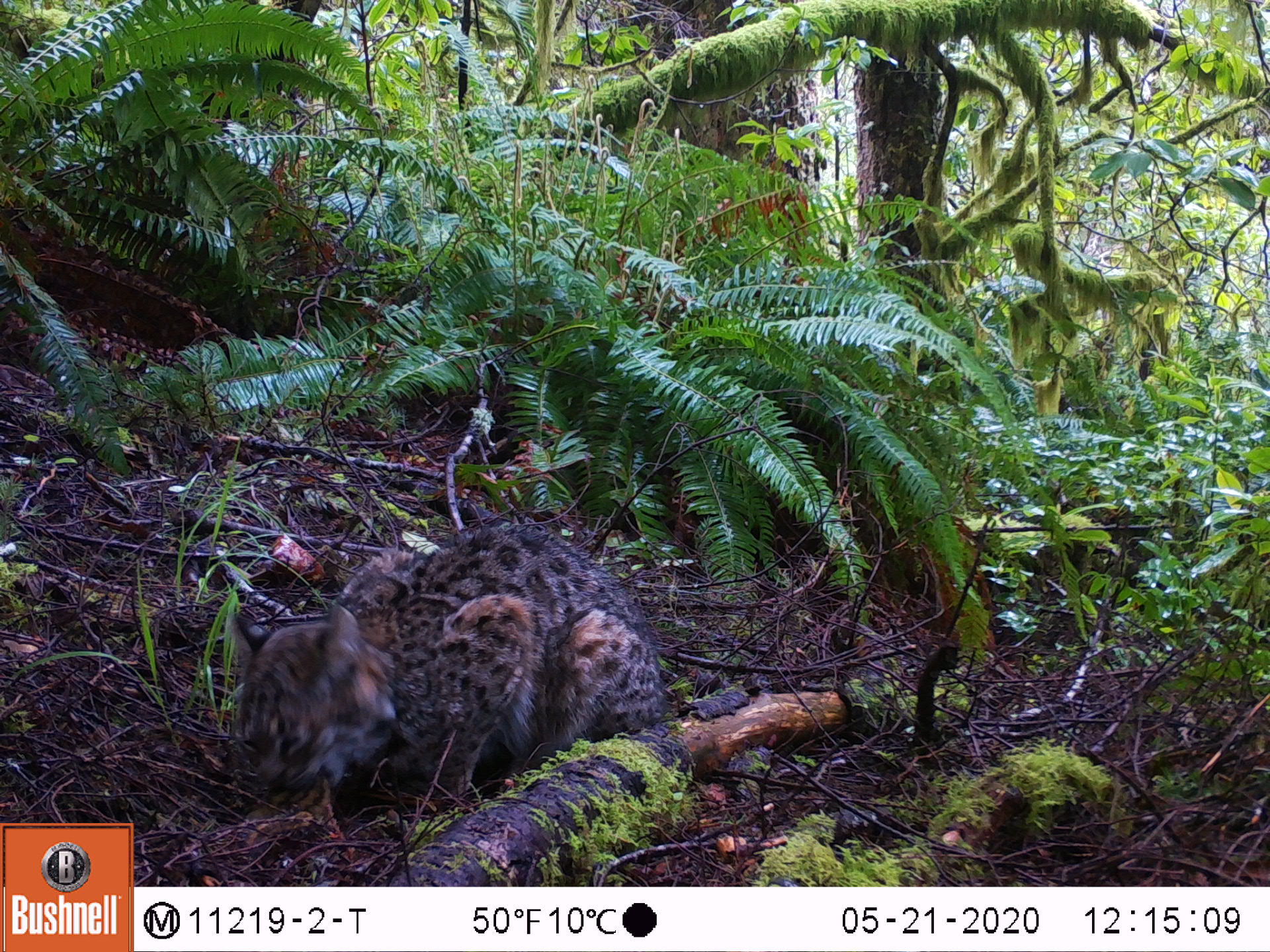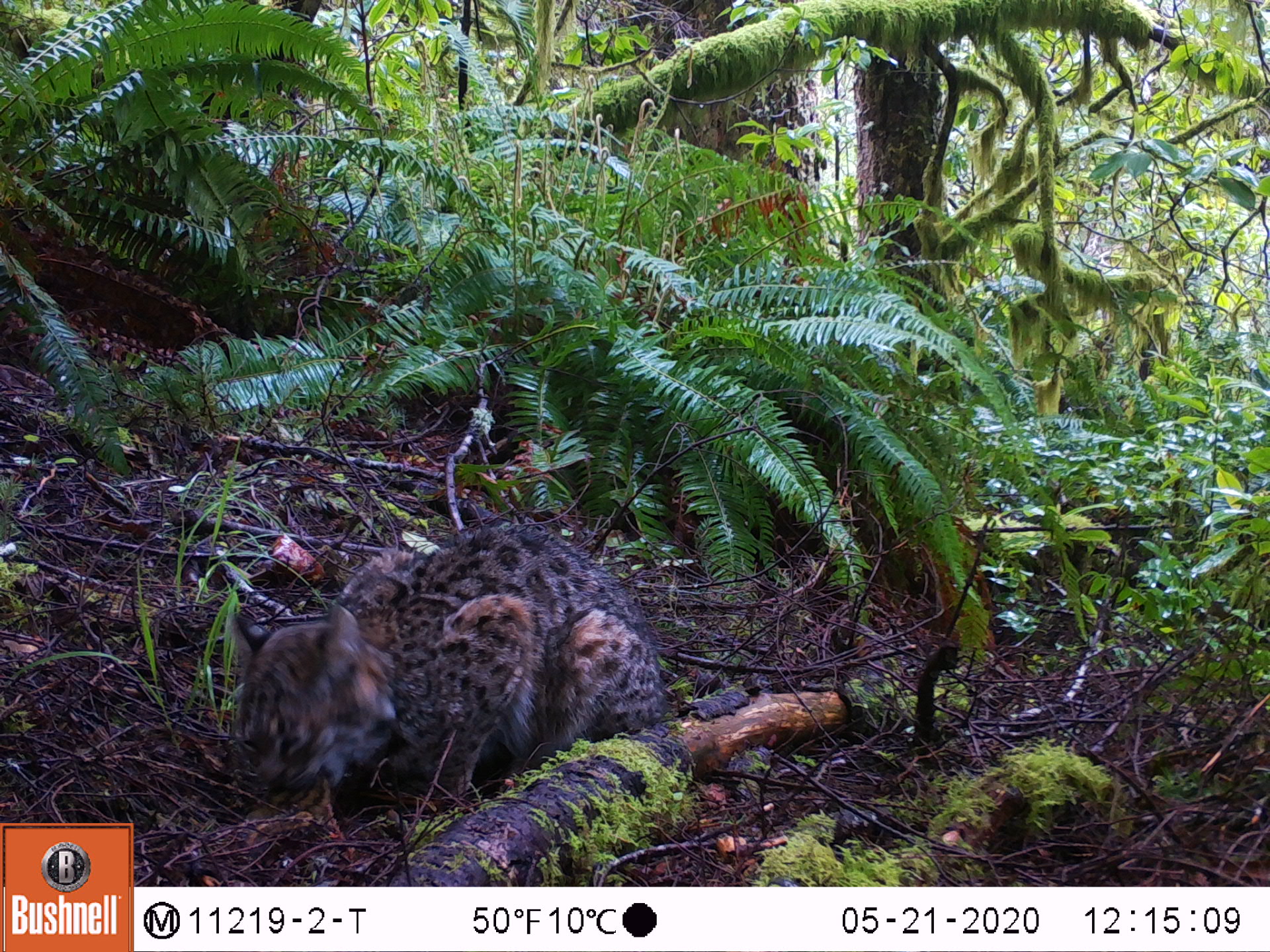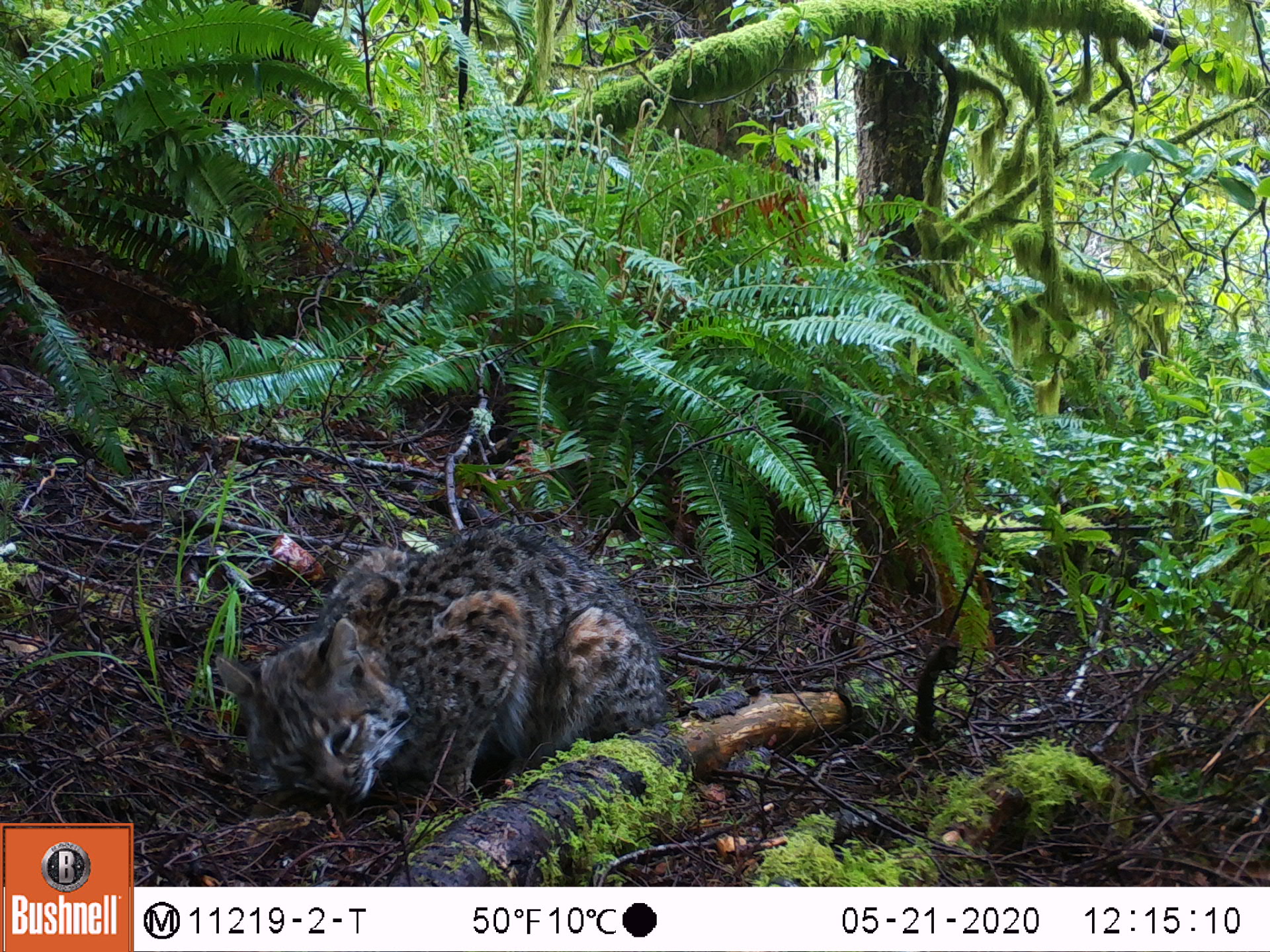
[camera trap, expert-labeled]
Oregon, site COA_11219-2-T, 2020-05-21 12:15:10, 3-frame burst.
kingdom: Animalia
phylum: Chordata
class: Mammalia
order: Carnivora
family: Felidae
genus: Lynx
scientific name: Lynx rufus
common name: bobcat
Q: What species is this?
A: Bobcat (Lynx rufus).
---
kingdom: Animalia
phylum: Chordata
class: Mammalia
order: Rodentia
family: Sciuridae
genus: Neotamias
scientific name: Neotamias townsendii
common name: townsend's chipmunk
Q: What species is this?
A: Townsend's chipmunk (Neotamias townsendii).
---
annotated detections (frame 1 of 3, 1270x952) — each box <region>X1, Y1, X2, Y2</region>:
bobcat: <region>216, 512, 682, 821</region>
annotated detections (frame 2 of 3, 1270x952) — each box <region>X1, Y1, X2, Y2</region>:
townsend's chipmunk: <region>231, 510, 665, 797</region>; <region>233, 780, 346, 852</region>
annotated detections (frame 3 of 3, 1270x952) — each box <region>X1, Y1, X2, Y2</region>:
bobcat: <region>204, 500, 682, 830</region>